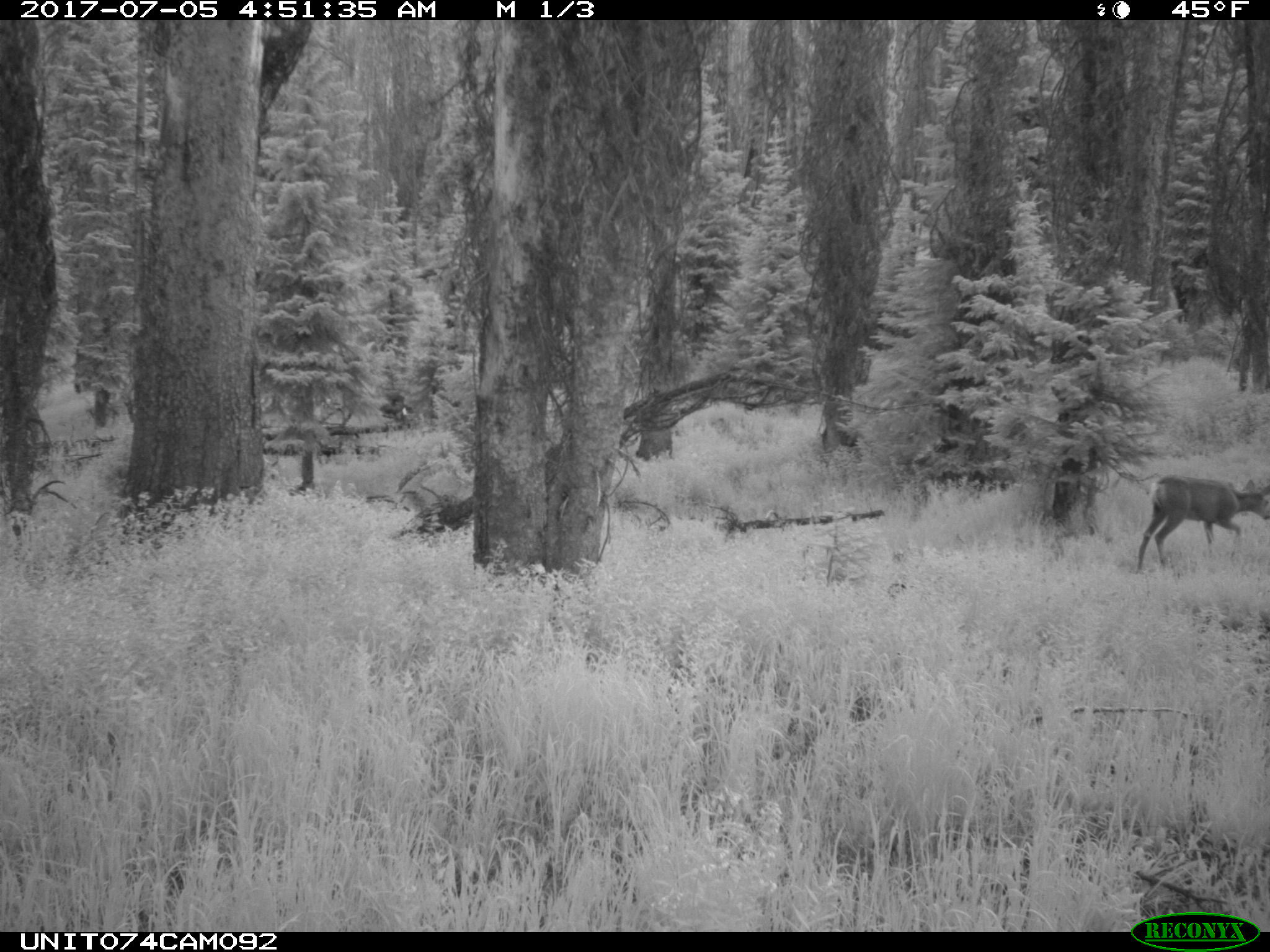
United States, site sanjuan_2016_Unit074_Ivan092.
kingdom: Animalia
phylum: Chordata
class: Mammalia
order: Artiodactyla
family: Cervidae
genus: Odocoileus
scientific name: Odocoileus hemionus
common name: mule deer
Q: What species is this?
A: Odocoileus hemionus (mule deer).